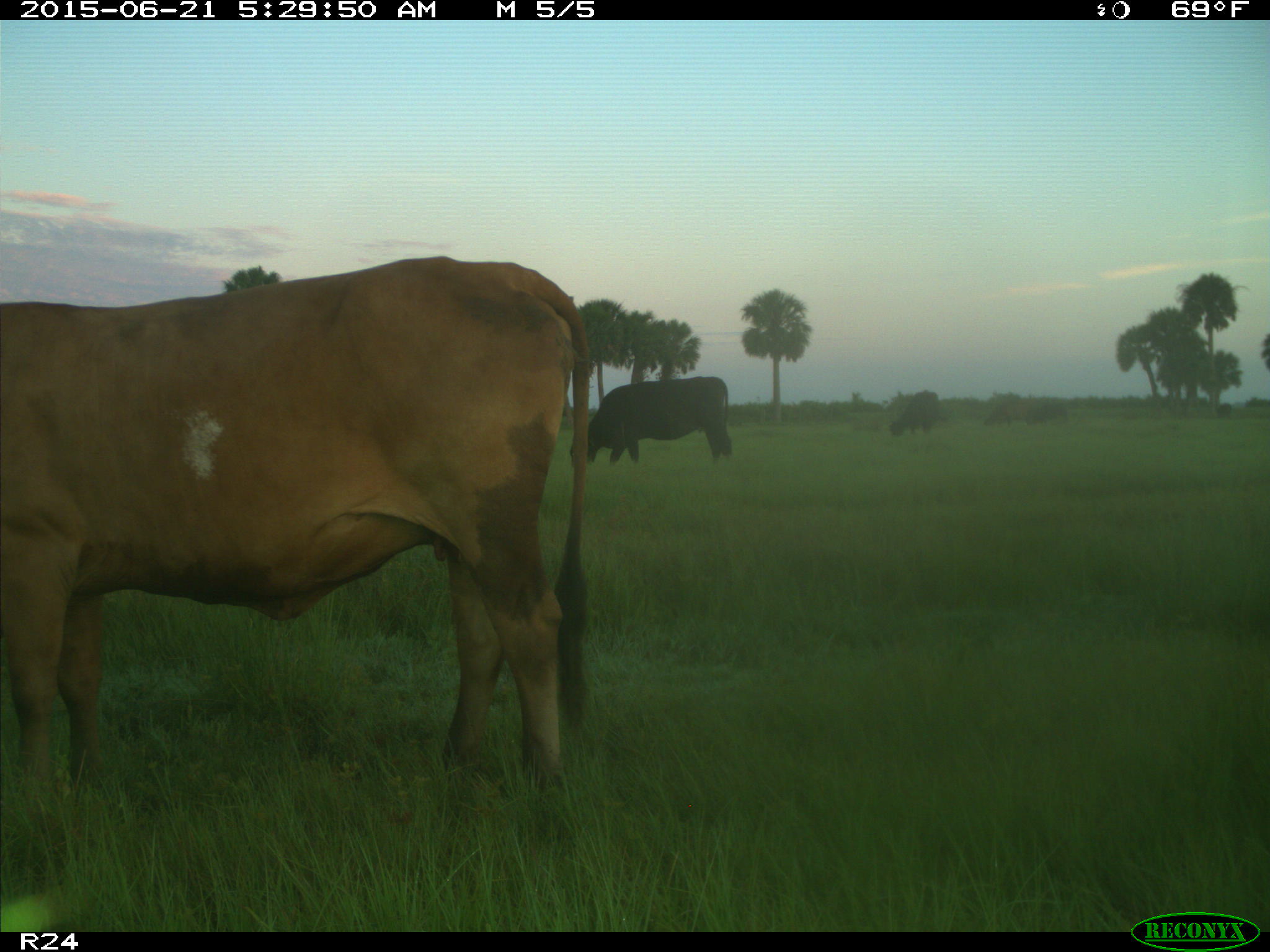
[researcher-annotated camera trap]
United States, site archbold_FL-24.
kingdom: Animalia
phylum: Chordata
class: Mammalia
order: Artiodactyla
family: Bovidae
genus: Bos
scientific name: Bos taurus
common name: domestic cow